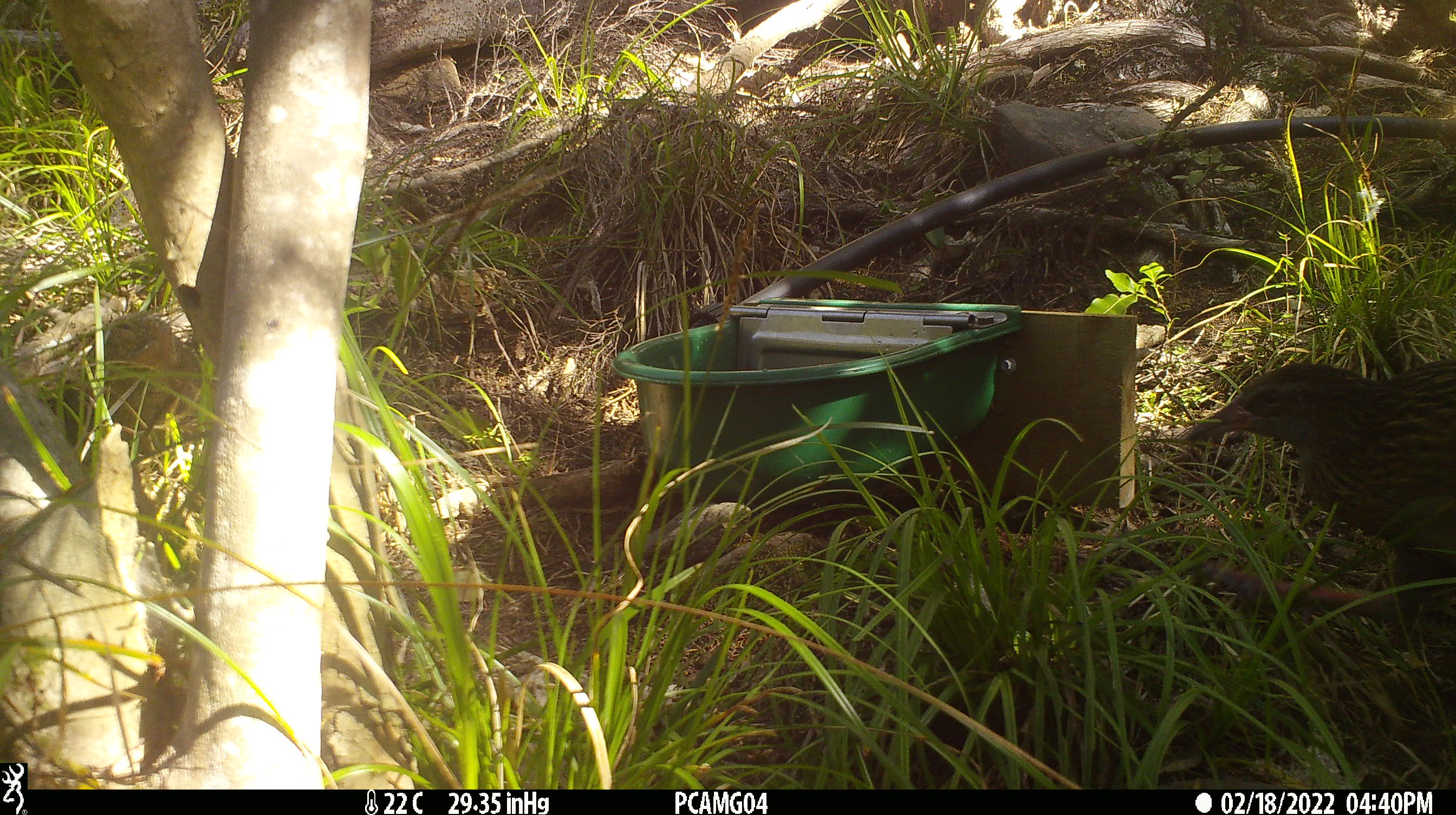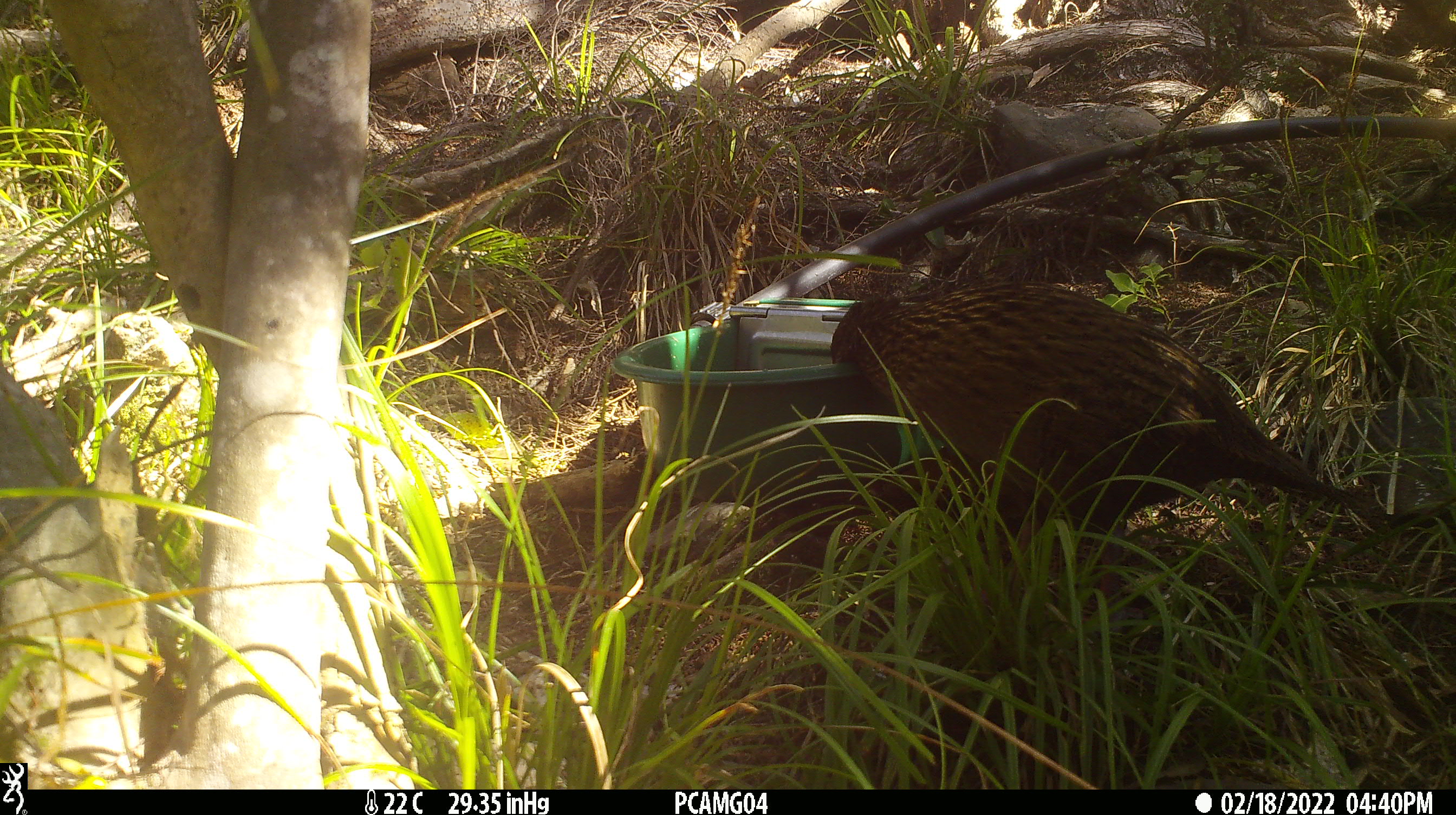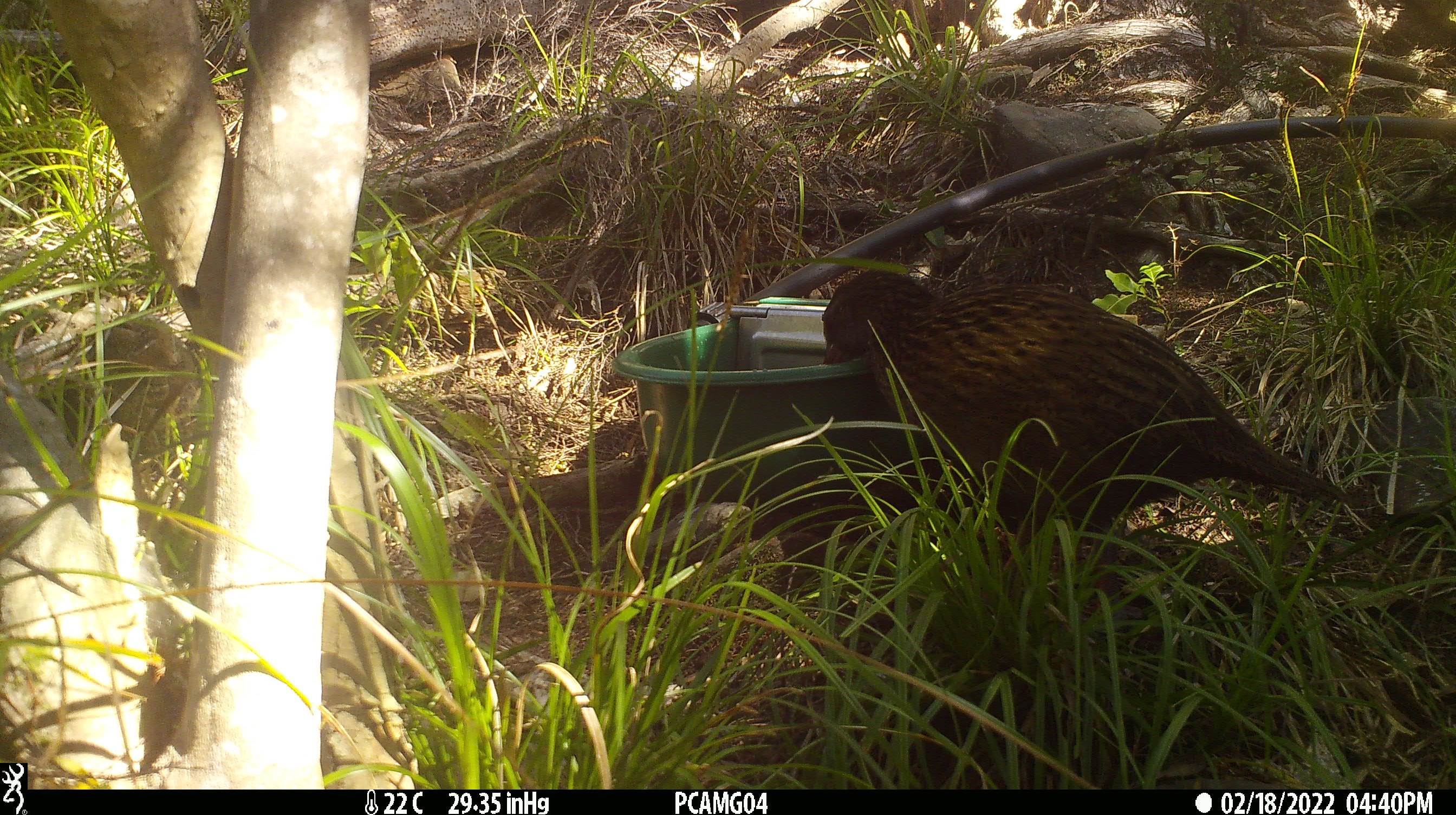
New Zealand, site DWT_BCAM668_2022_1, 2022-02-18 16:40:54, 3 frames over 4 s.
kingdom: Animalia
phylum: Chordata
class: Aves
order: Gruiformes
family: Rallidae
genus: Gallirallus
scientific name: Gallirallus australis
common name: weka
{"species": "weka (Gallirallus australis)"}